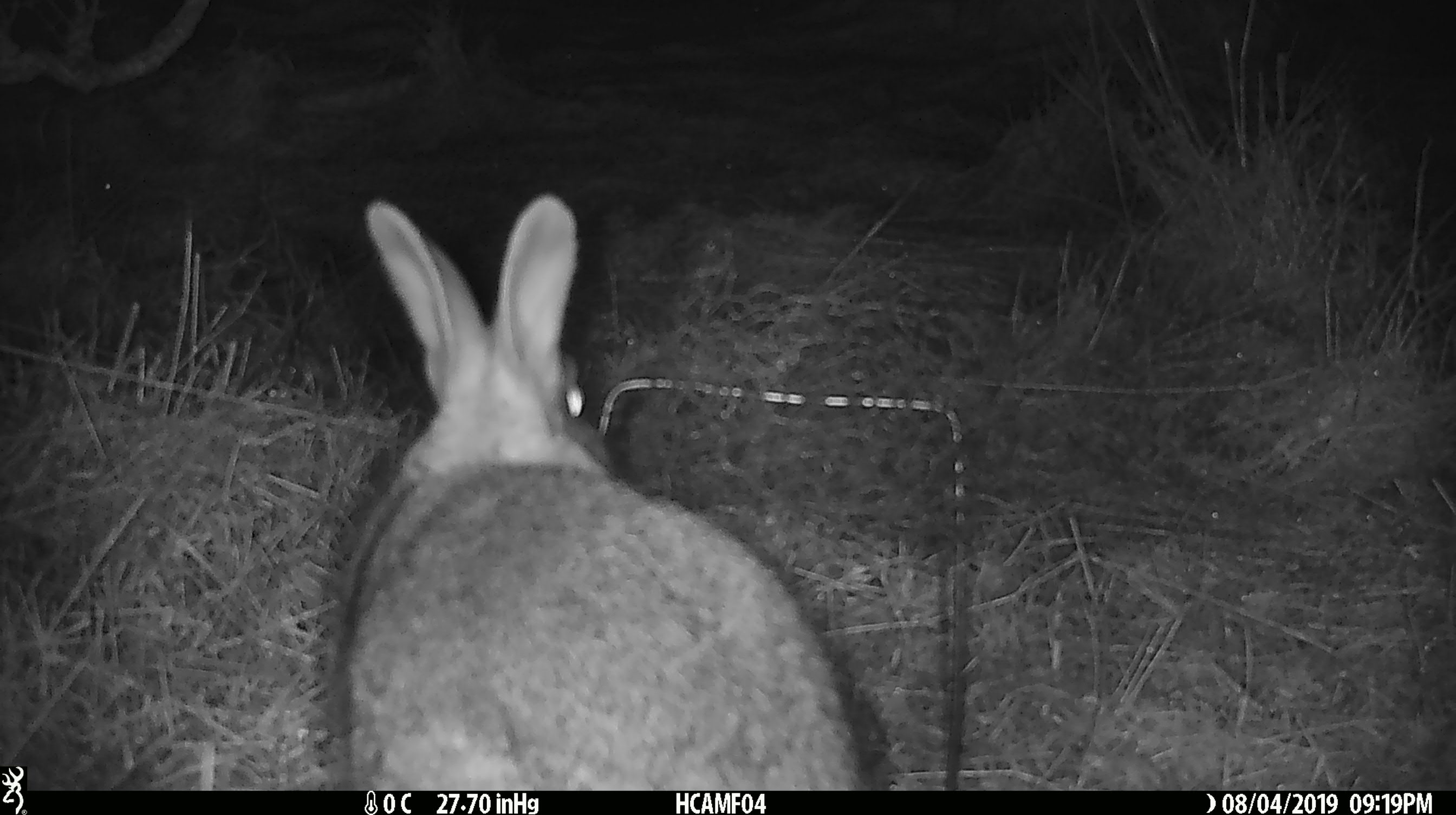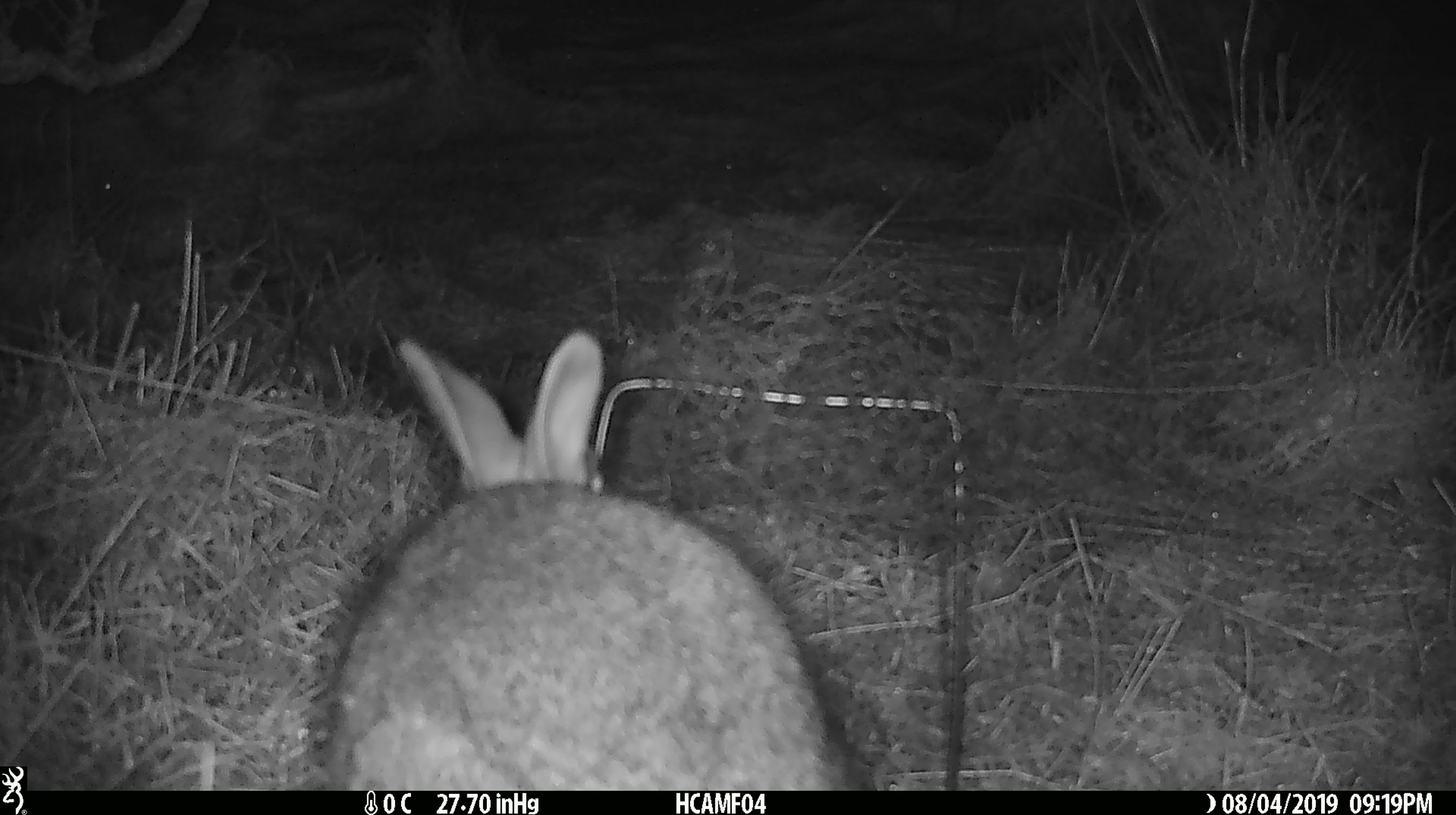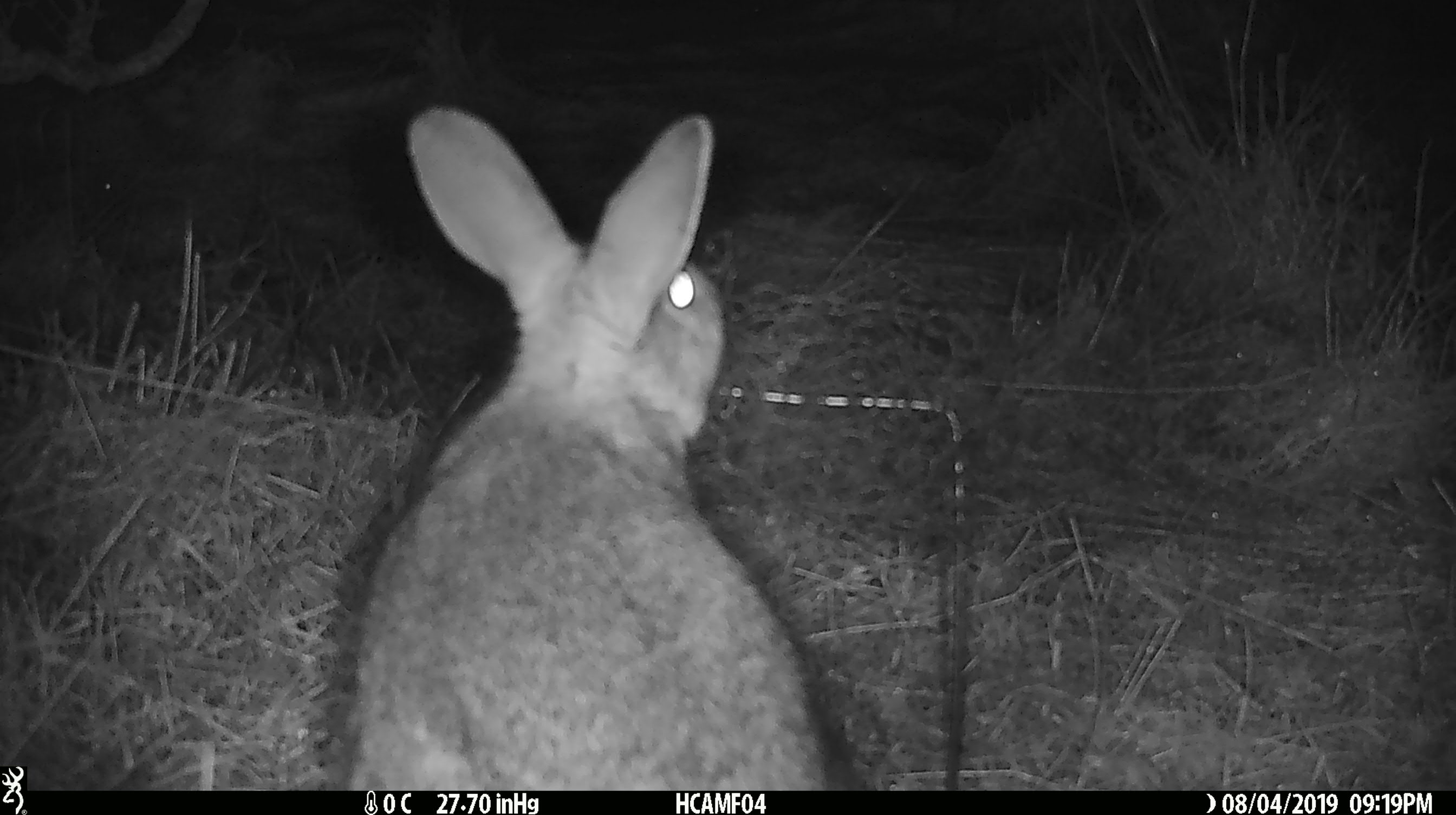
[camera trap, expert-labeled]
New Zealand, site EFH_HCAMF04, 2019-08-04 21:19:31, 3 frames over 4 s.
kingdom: Animalia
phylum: Chordata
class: Mammalia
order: Lagomorpha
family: Leporidae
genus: Lepus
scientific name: Lepus europaeus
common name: brown hare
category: hare